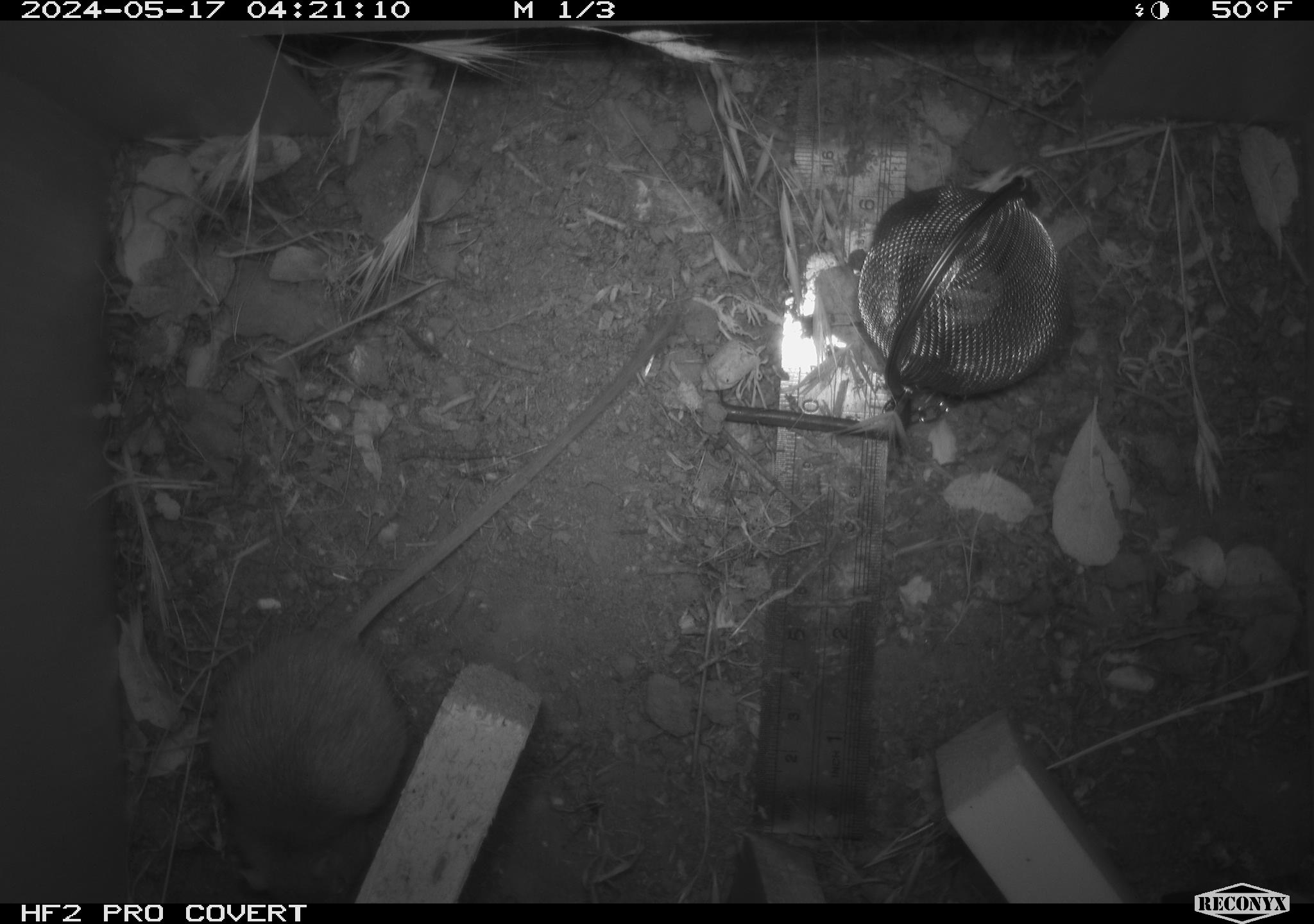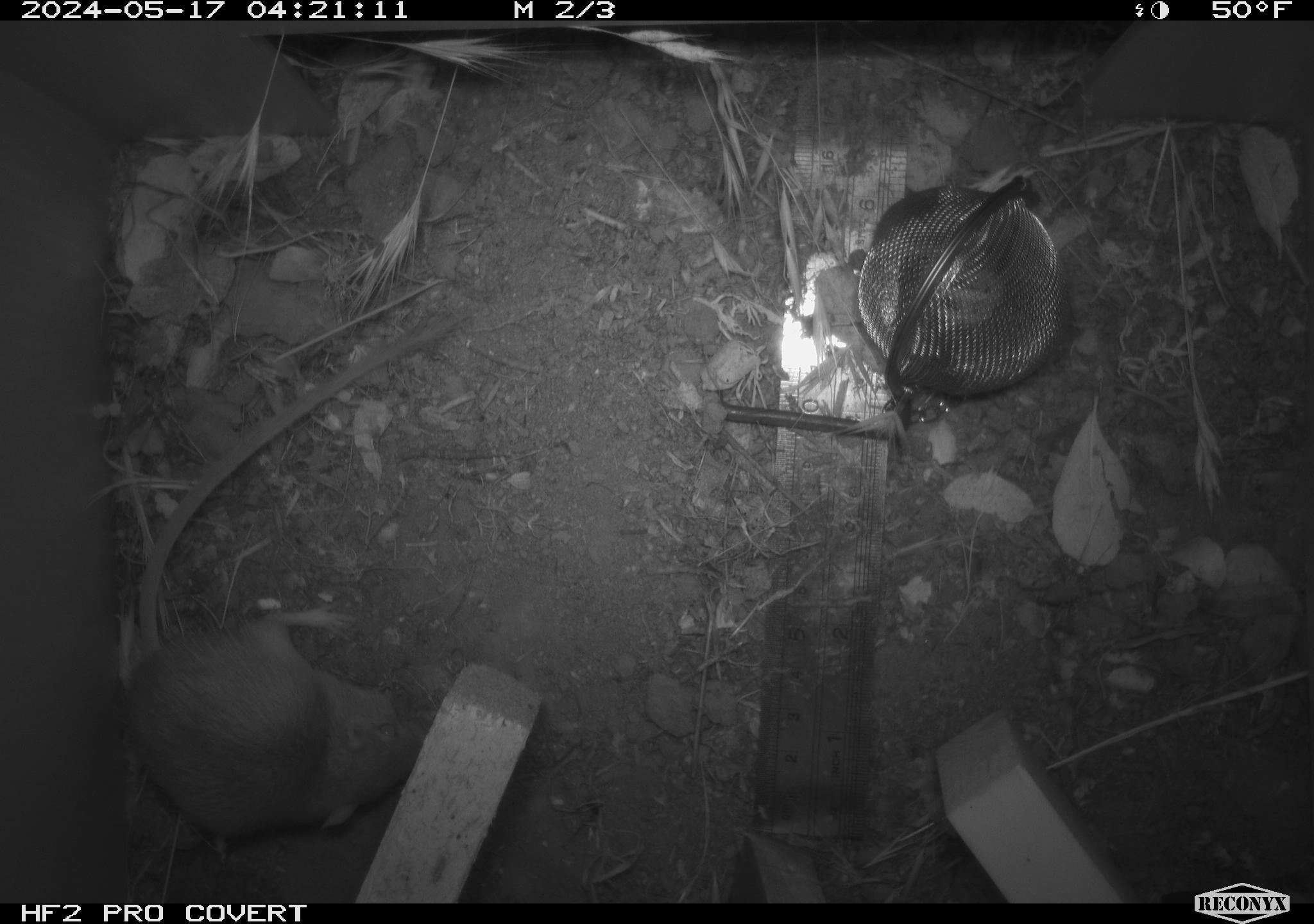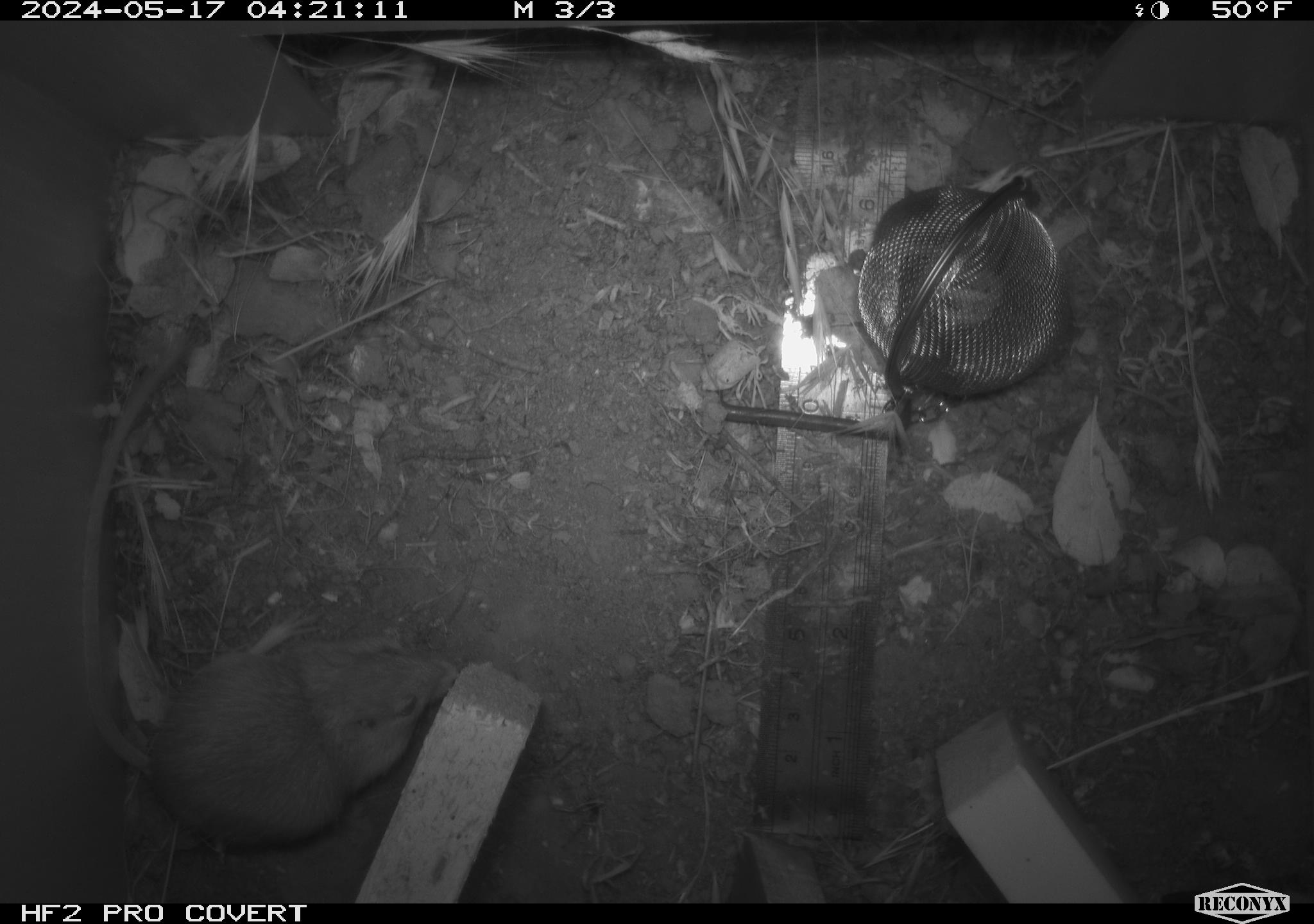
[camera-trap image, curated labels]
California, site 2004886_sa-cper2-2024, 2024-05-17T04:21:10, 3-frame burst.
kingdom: Animalia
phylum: Chordata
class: Mammalia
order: Rodentia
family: Heteromyidae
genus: Dipodomys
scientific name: Dipodomys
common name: kangaroo rats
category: dipodomys species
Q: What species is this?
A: Dipodomys species (kangaroo rats) (Dipodomys).